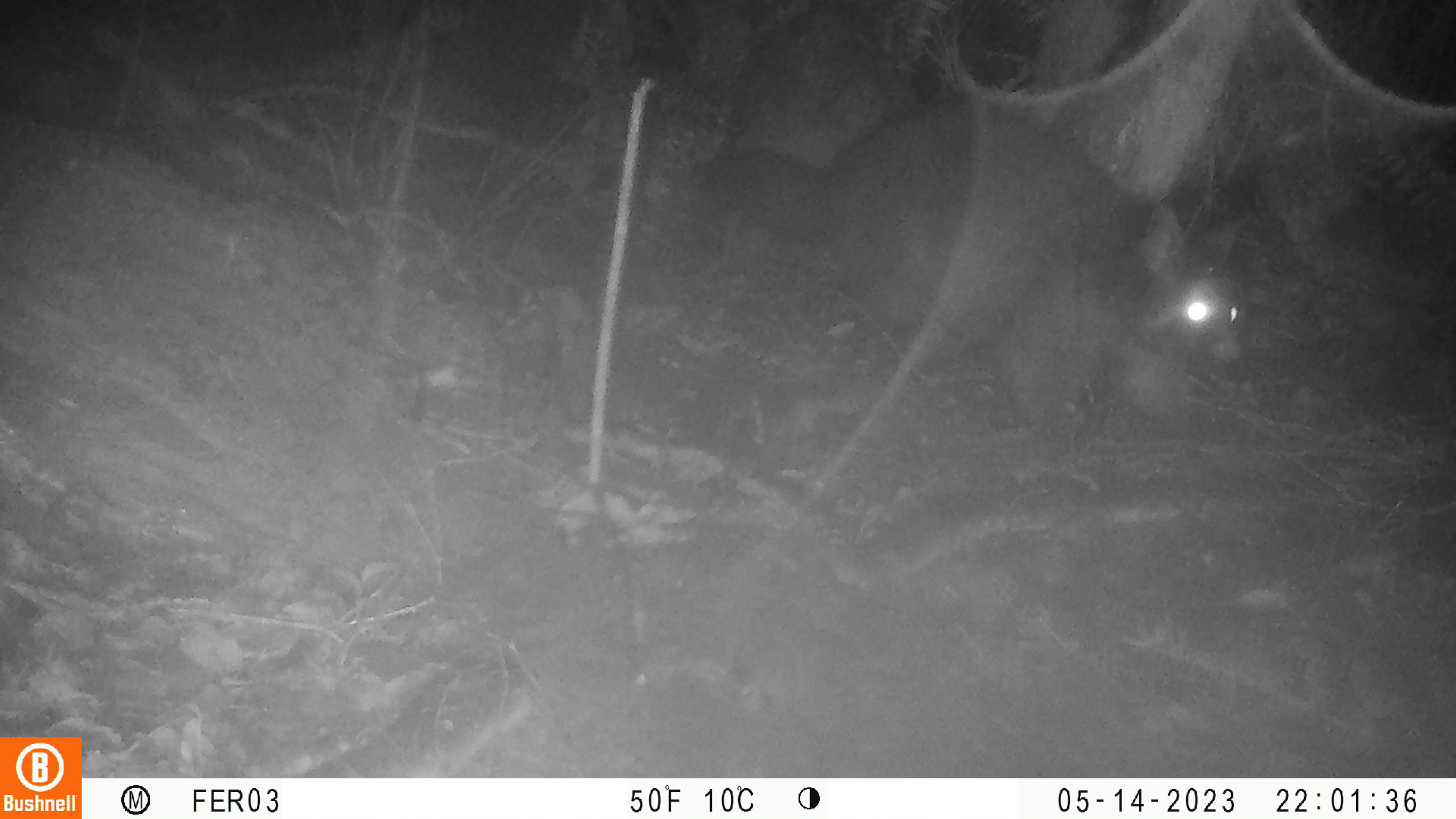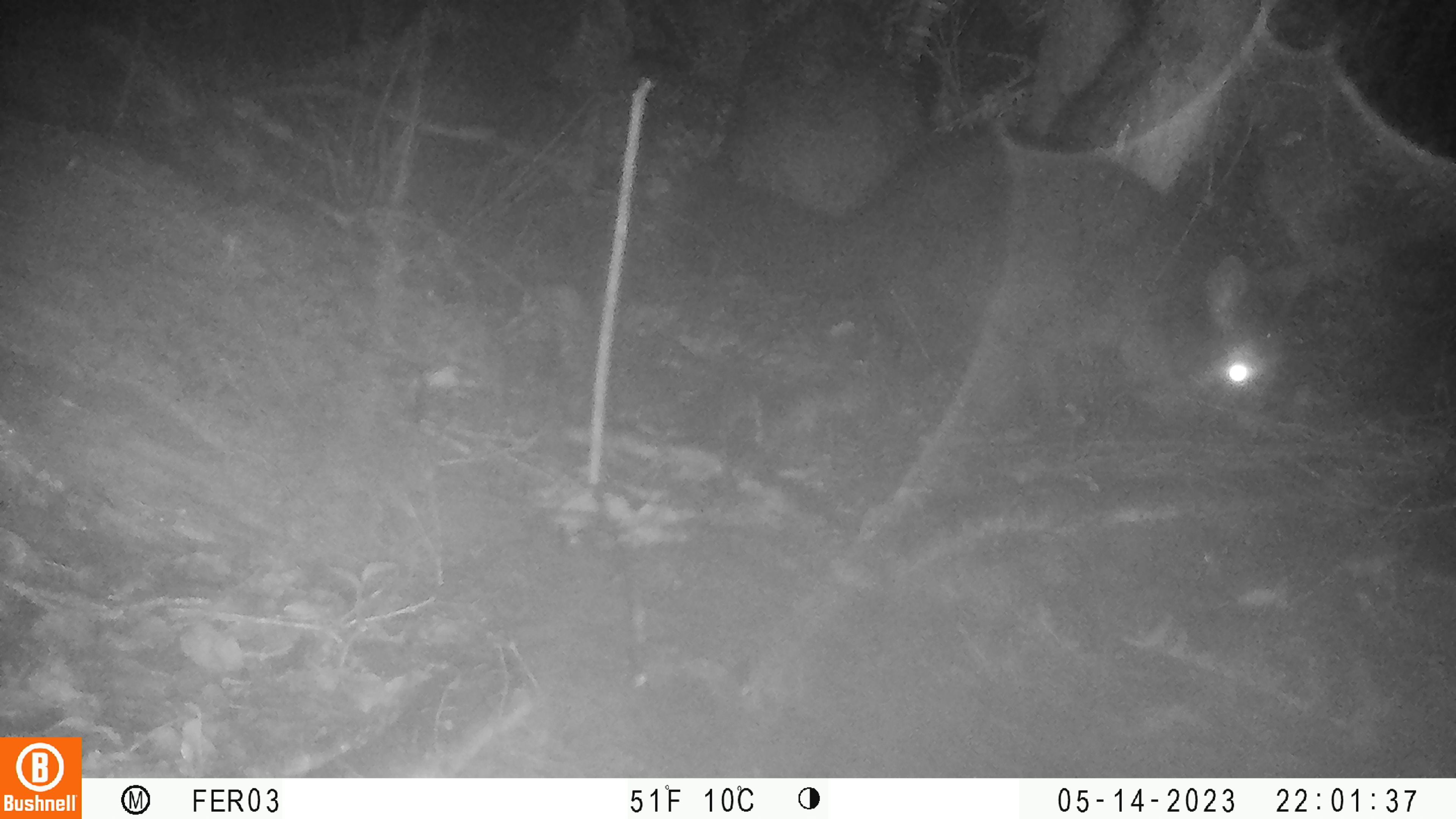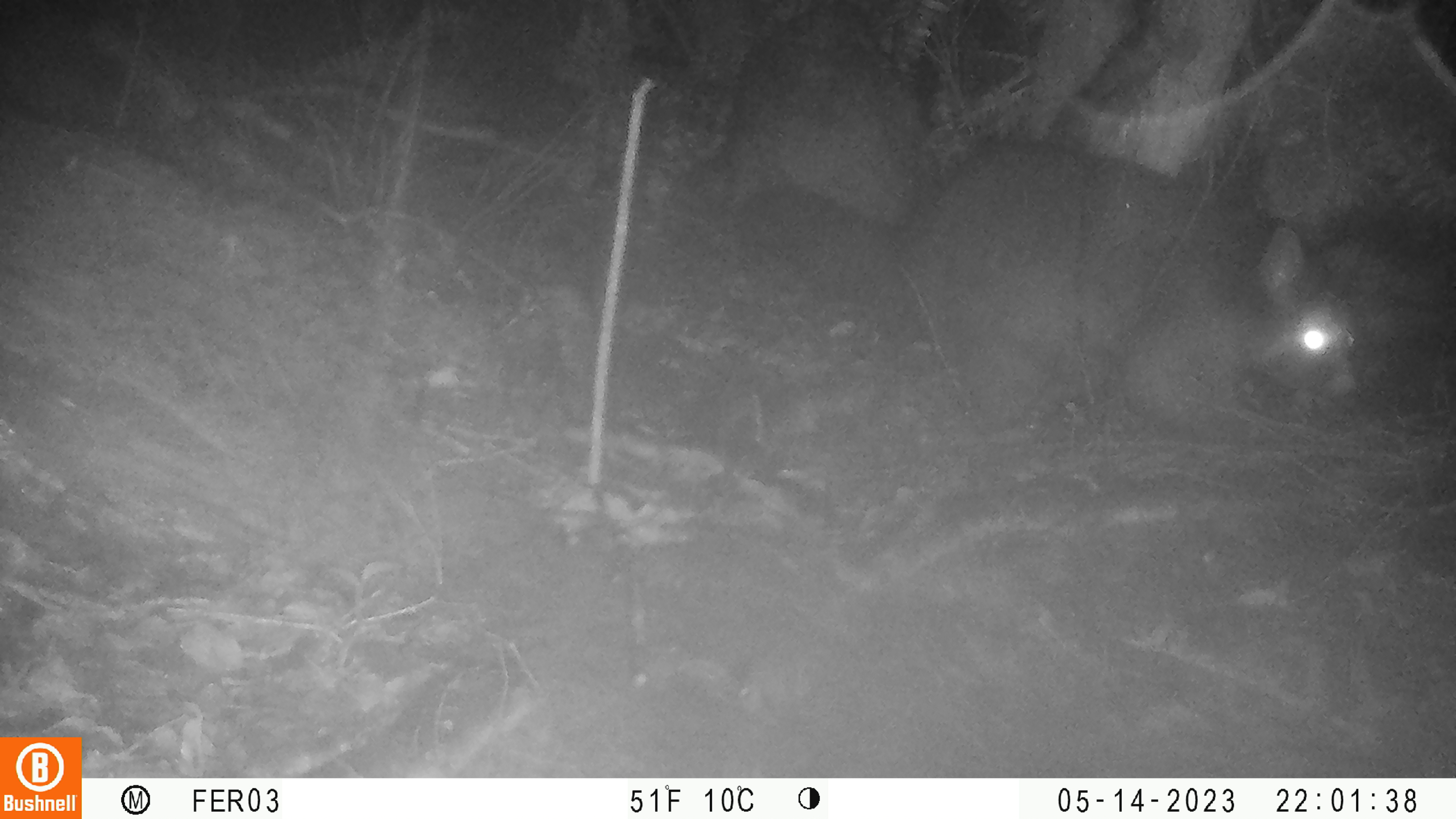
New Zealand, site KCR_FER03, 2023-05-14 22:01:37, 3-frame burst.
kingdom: Animalia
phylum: Chordata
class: Mammalia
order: Diprotodontia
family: Phalangeridae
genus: Trichosurus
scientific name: Trichosurus vulpecula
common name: common brushtail possum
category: possum